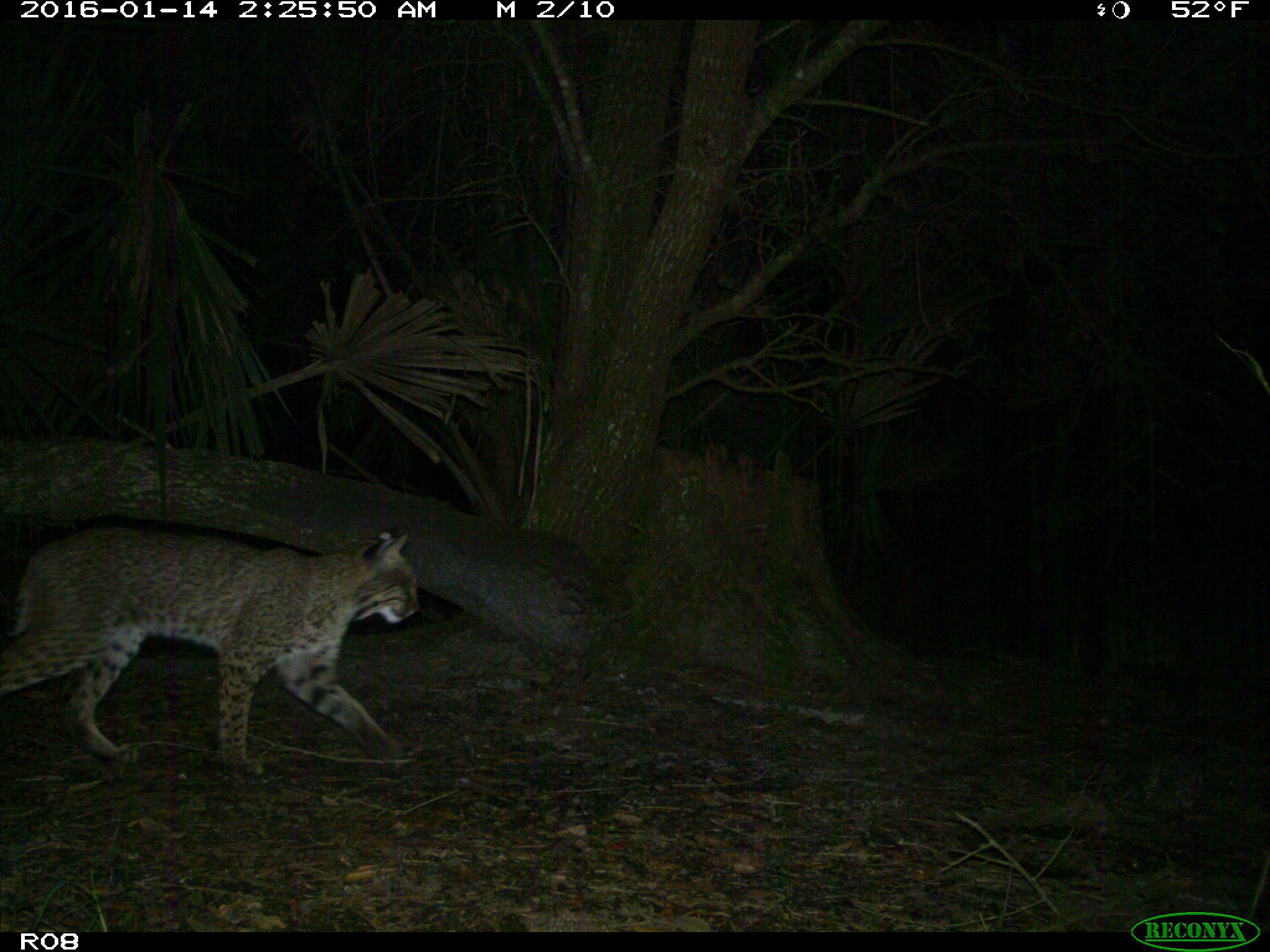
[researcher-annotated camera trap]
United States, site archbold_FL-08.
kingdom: Animalia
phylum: Chordata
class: Mammalia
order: Carnivora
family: Felidae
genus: Lynx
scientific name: Lynx rufus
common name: bobcat